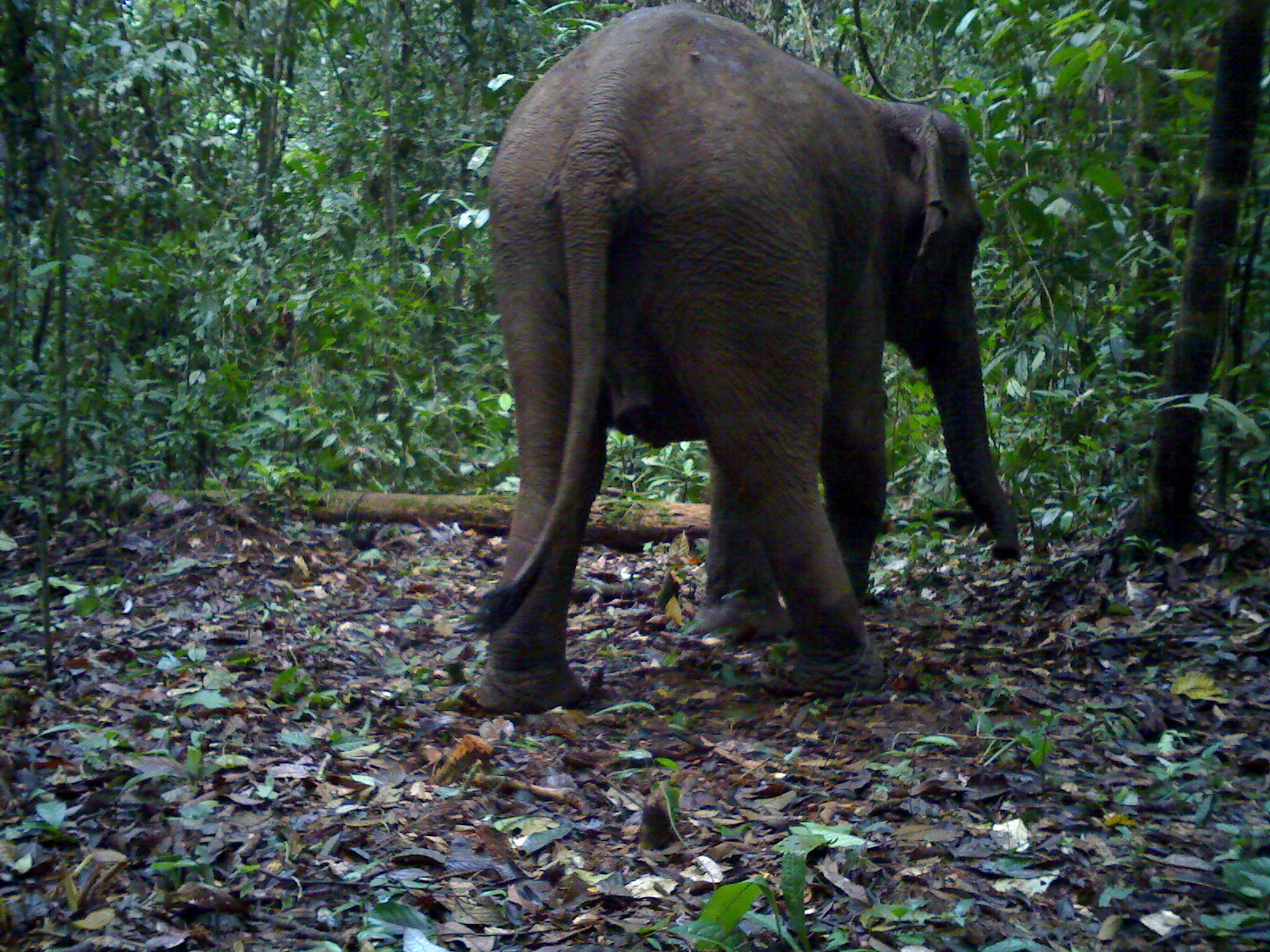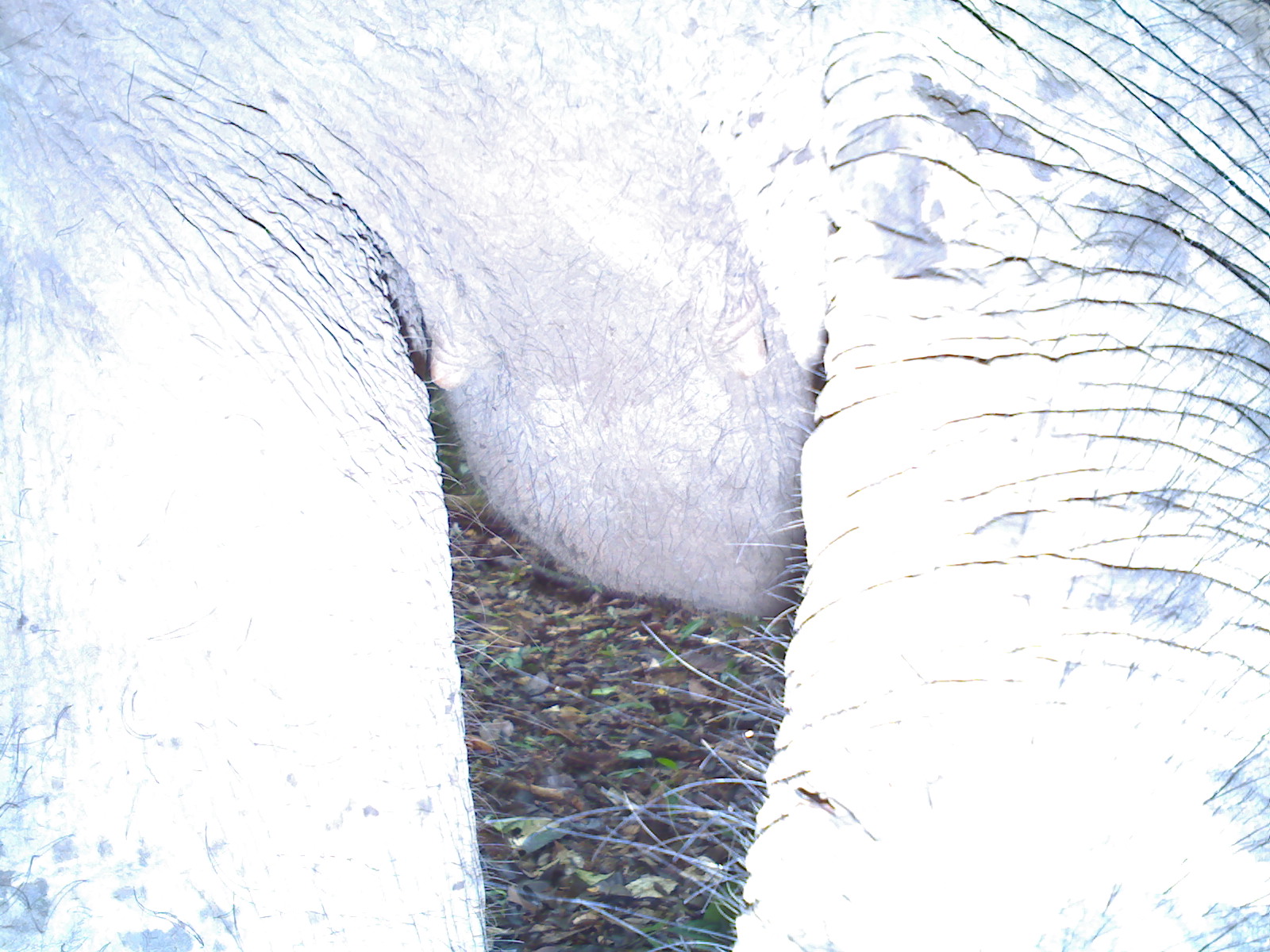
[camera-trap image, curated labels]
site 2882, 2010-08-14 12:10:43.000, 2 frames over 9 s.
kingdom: Animalia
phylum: Chordata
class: Mammalia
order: Proboscidea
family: Elephantidae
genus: Elephas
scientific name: Elephas maximus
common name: asian elephant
Elephas maximus (asian elephant), count 1.